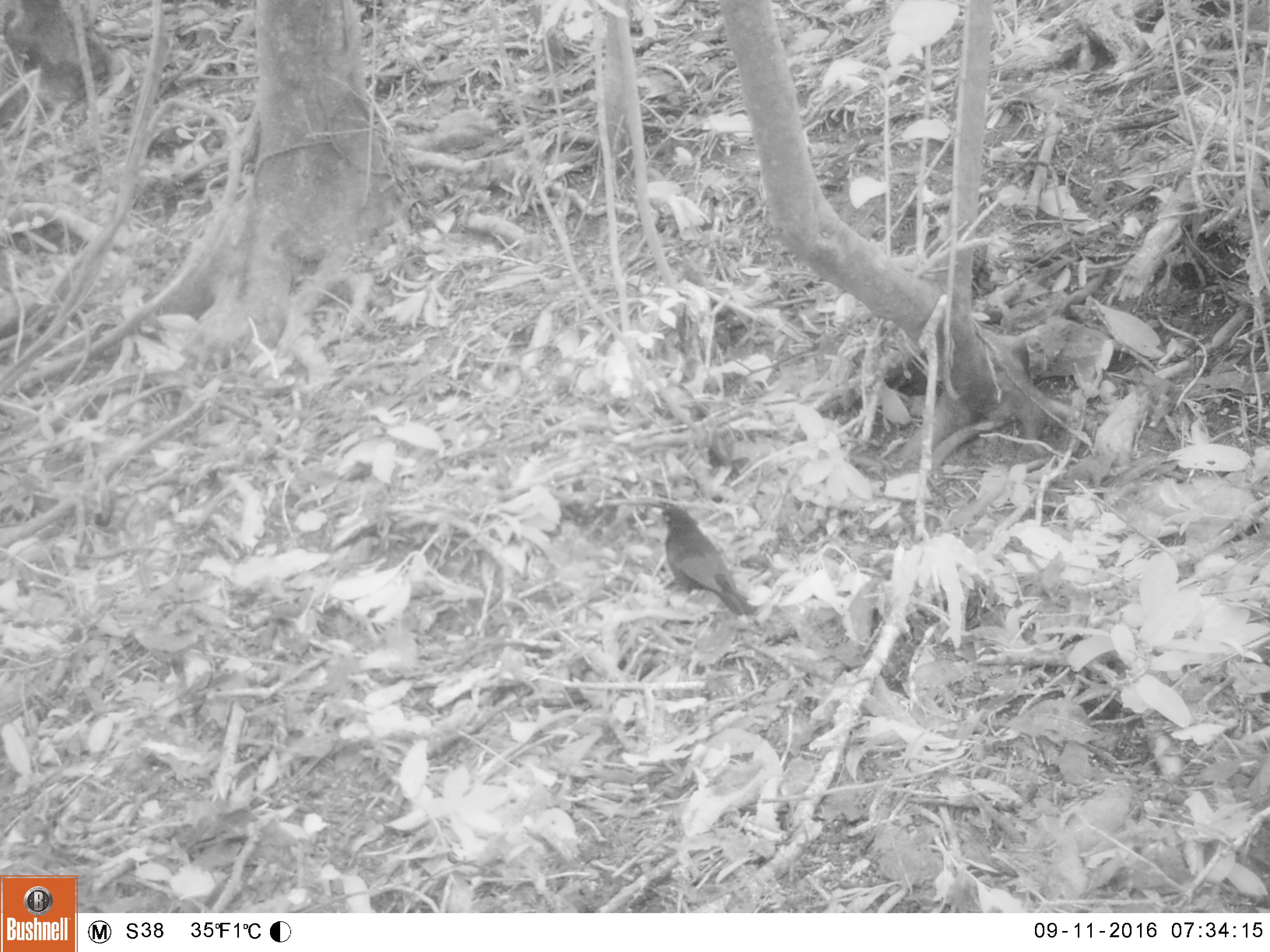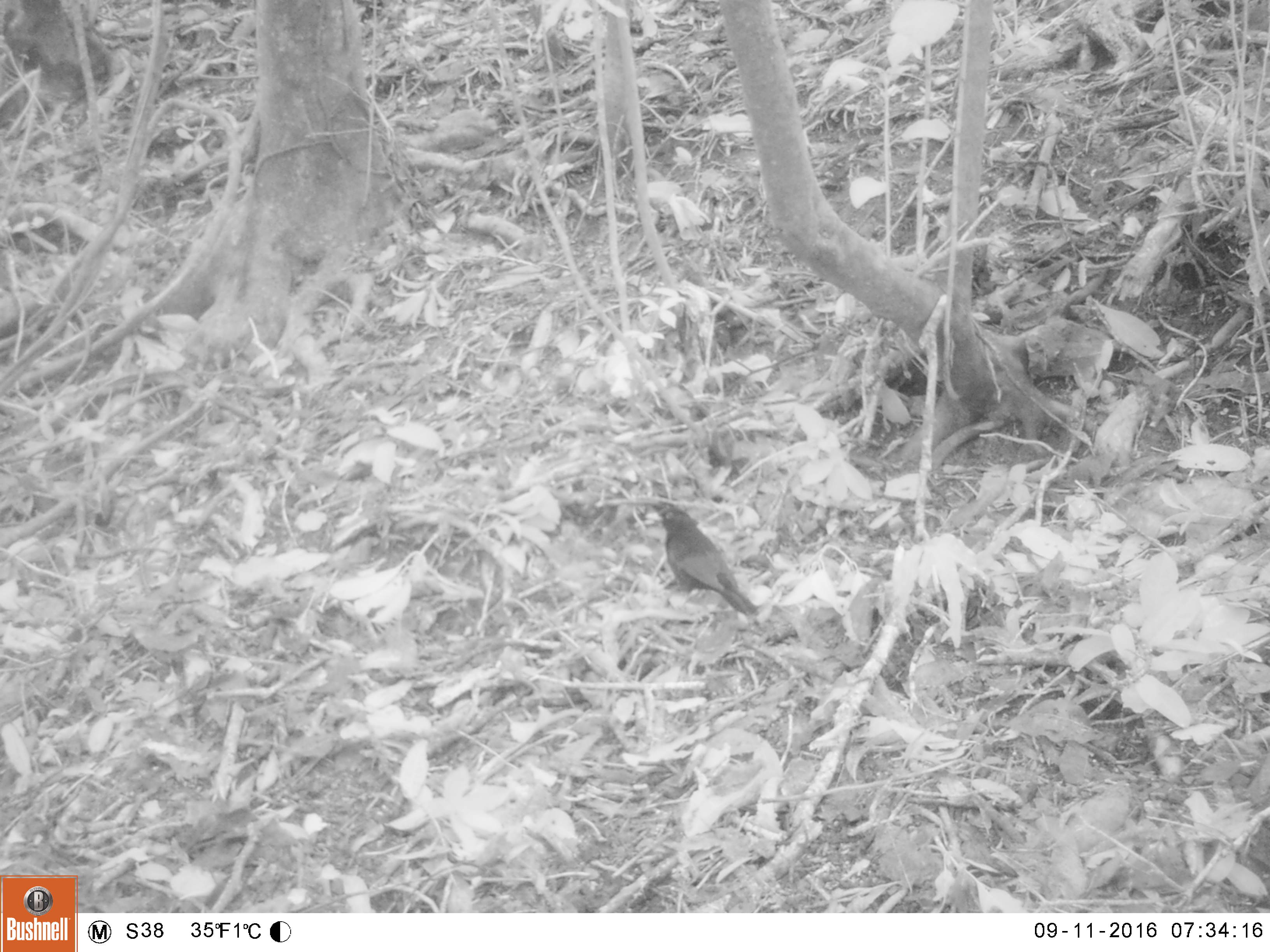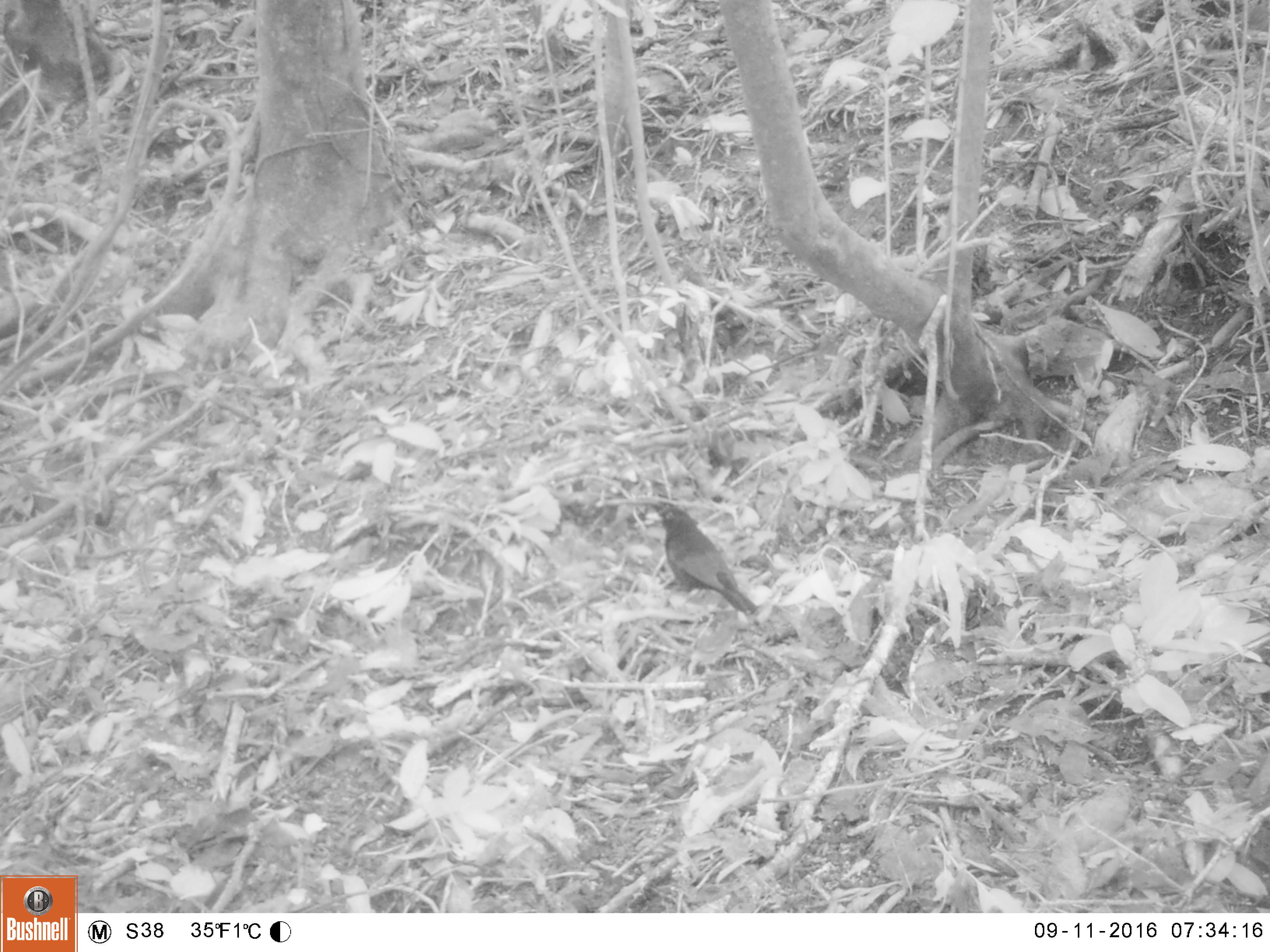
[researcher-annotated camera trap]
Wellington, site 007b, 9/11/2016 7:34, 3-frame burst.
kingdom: Animalia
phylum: Chordata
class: Aves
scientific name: Aves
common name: bird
Bird (Aves).